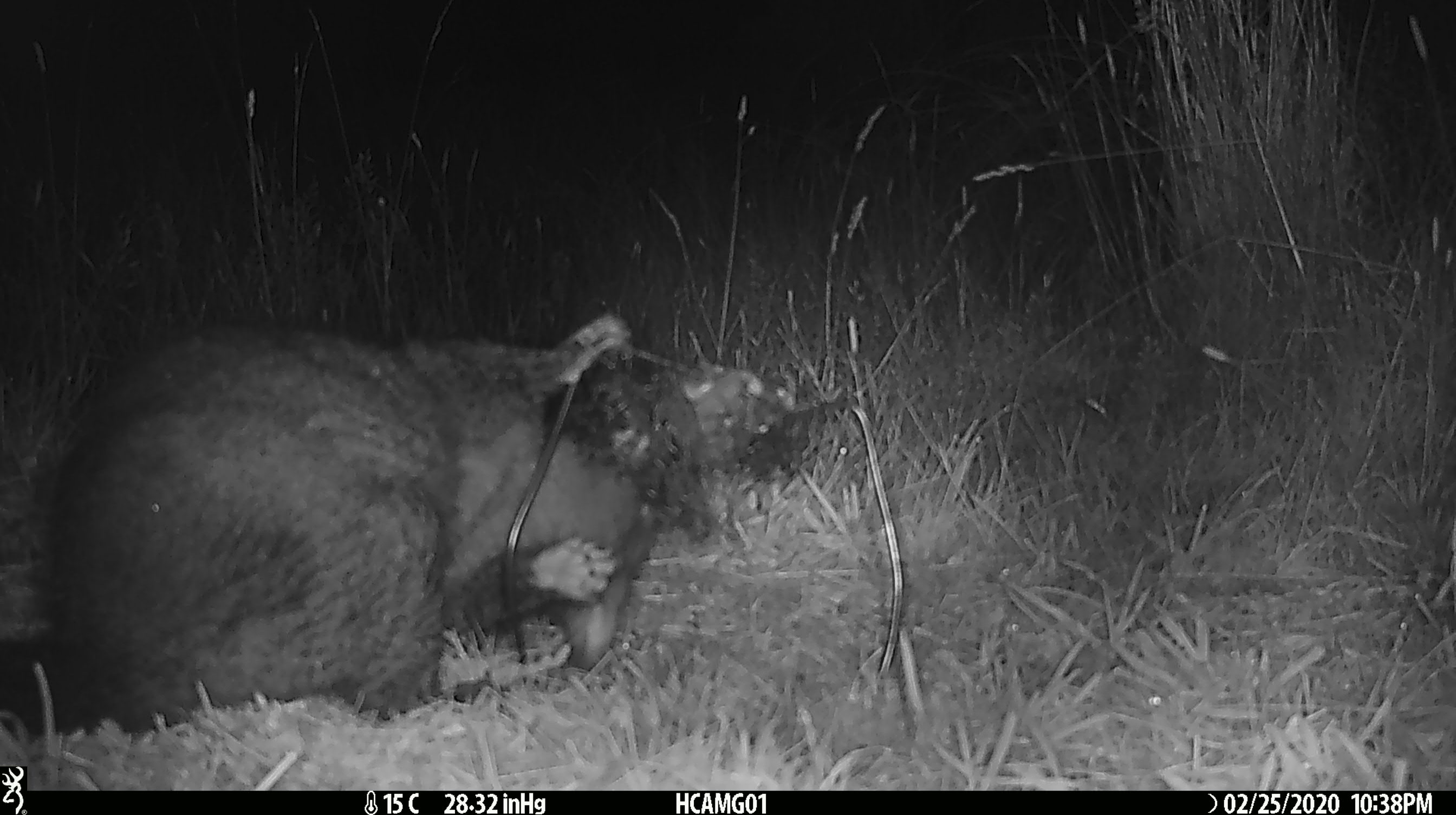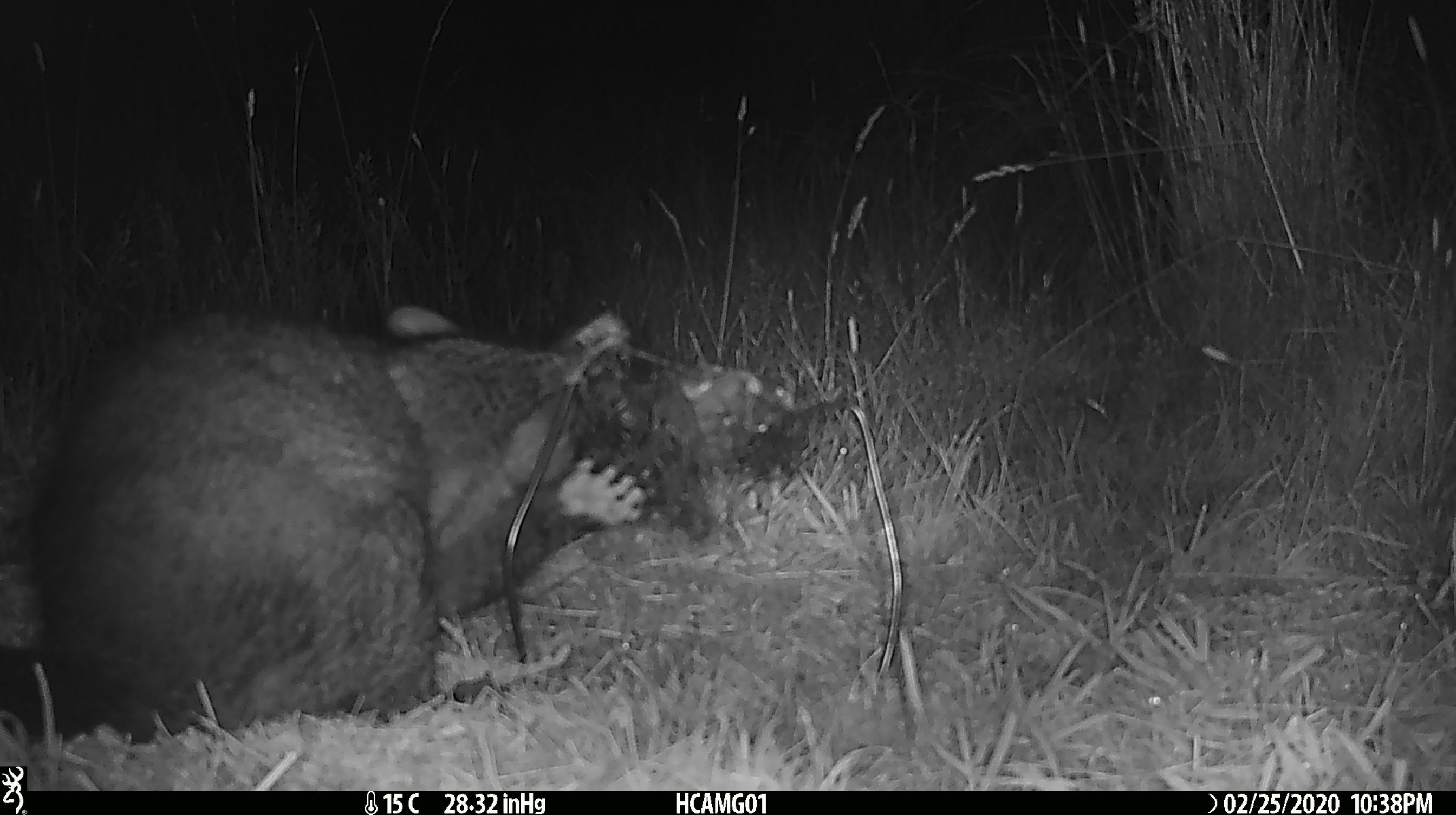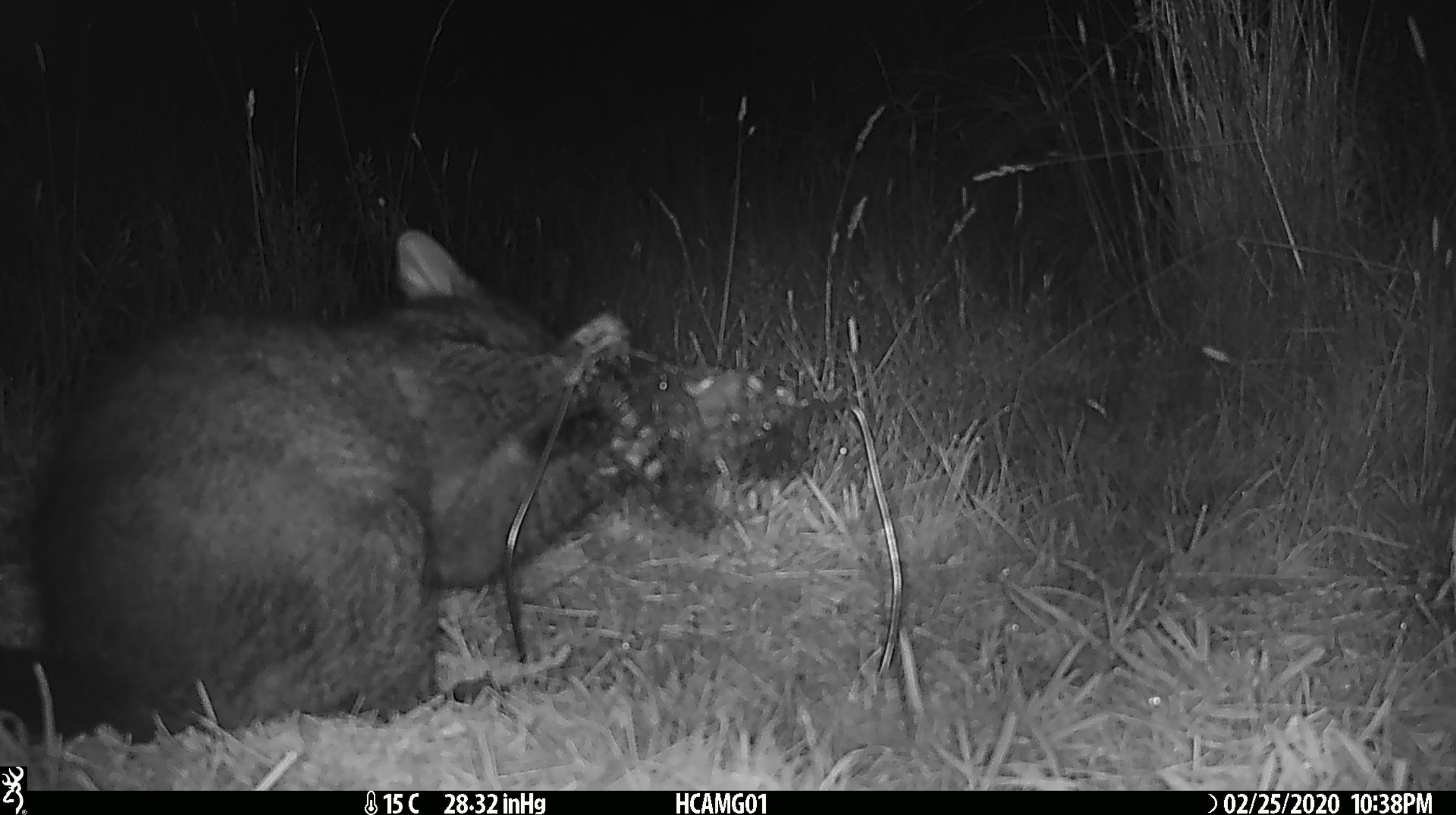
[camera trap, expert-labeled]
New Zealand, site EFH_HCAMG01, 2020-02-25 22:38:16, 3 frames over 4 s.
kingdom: Animalia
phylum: Chordata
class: Mammalia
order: Diprotodontia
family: Phalangeridae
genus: Trichosurus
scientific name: Trichosurus vulpecula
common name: common brushtail possum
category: possum